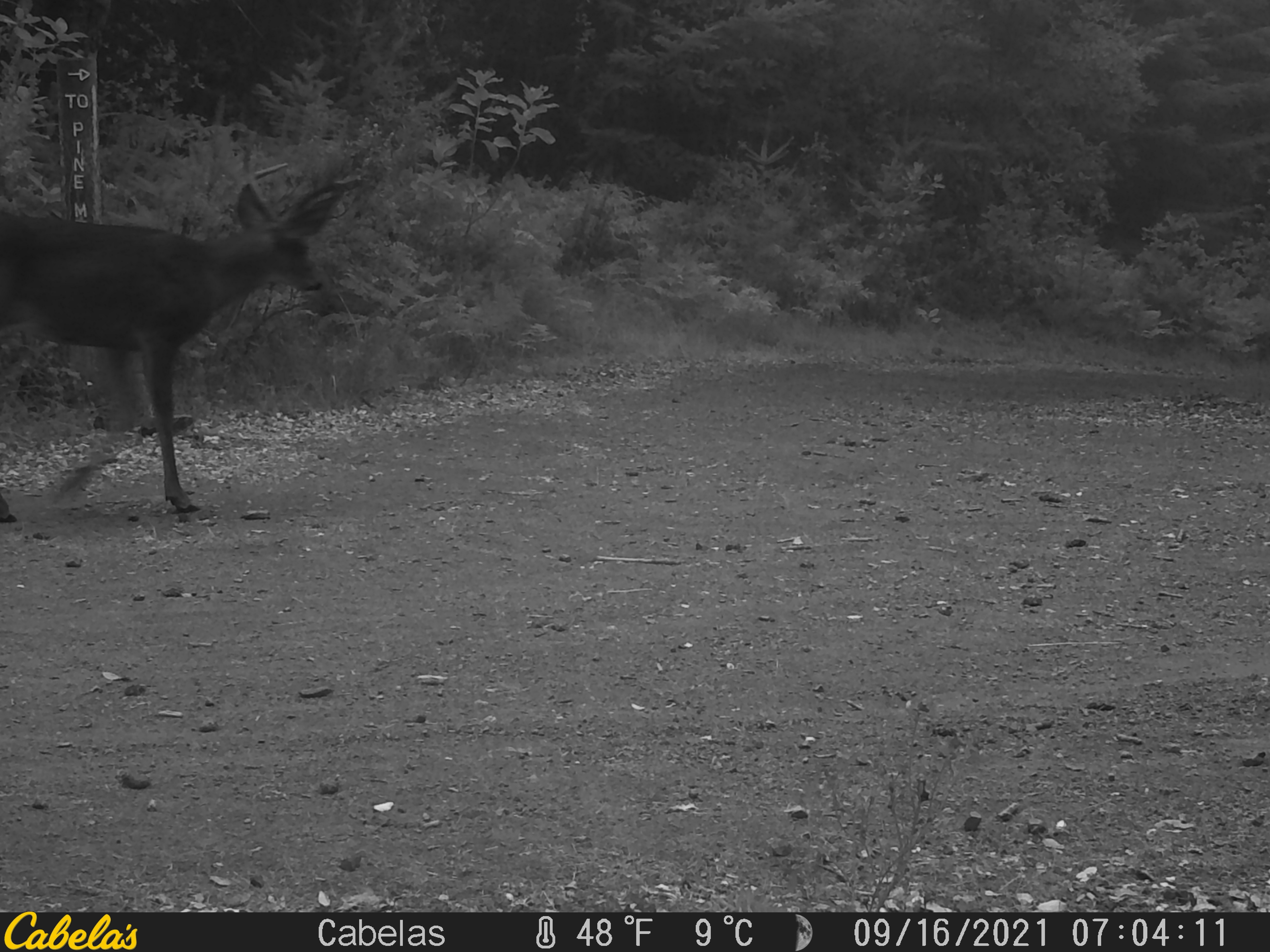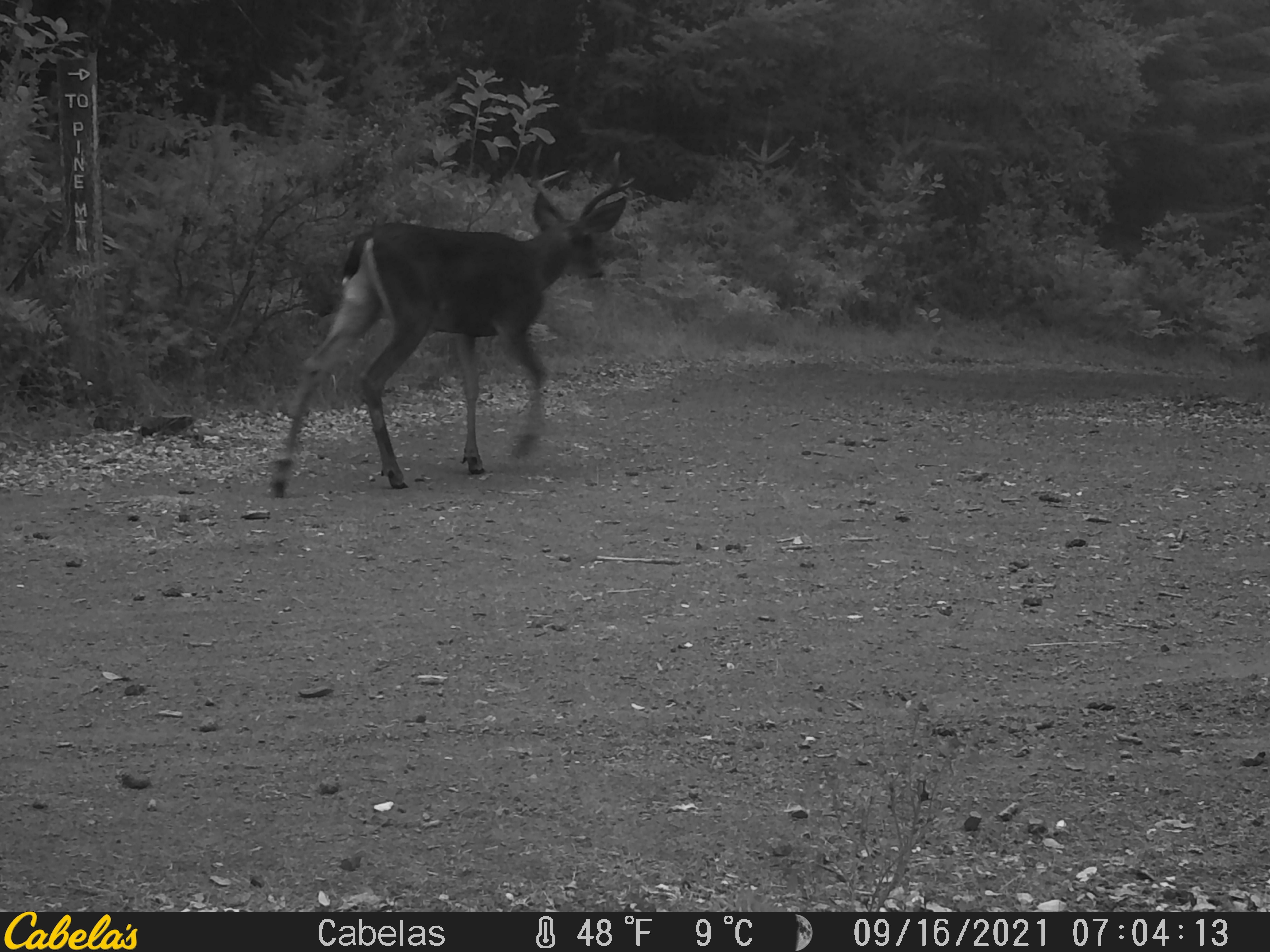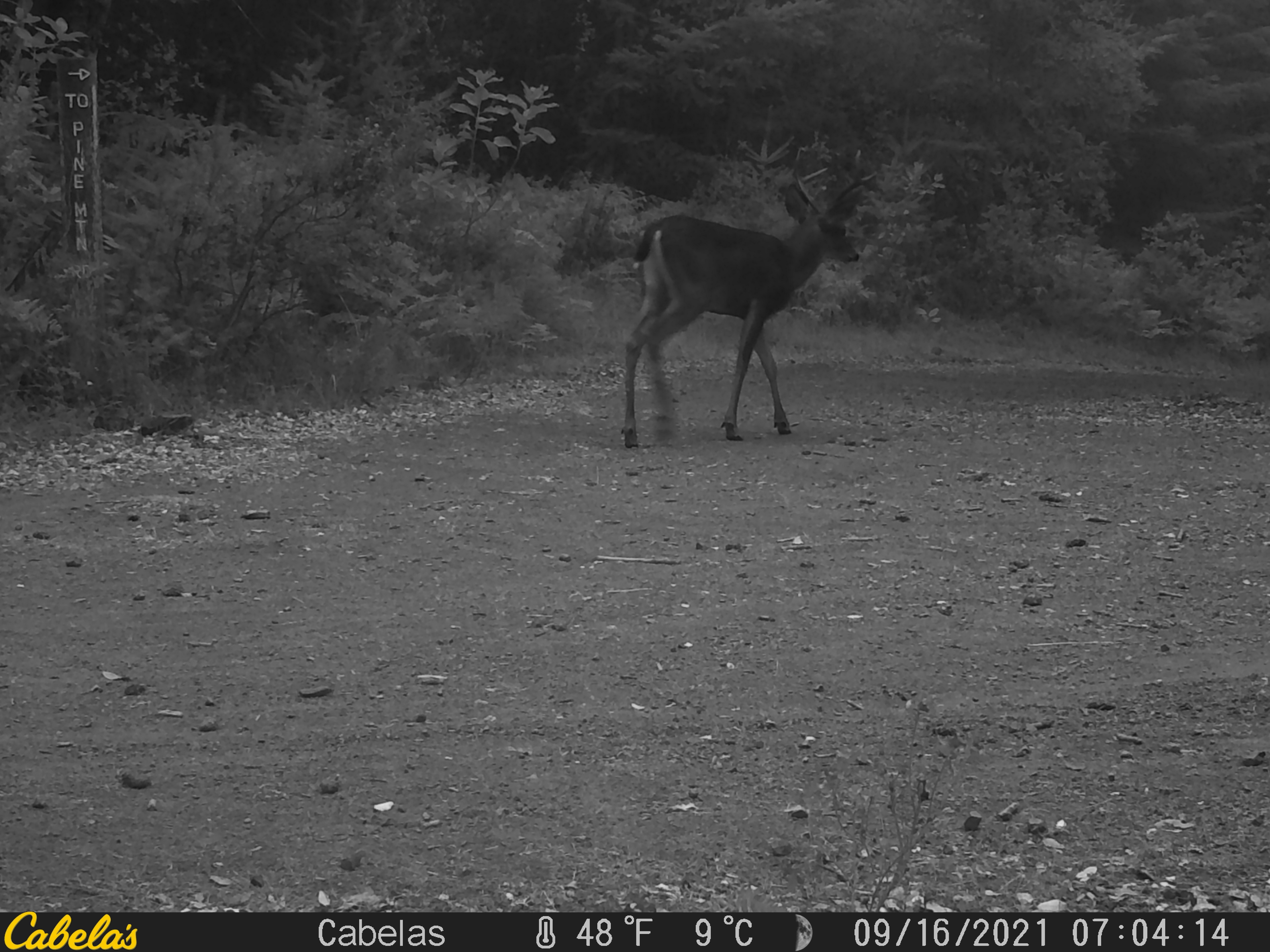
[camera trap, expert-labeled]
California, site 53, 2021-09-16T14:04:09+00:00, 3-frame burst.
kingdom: Animalia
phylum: Chordata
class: Mammalia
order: Artiodactyla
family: Cervidae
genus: Odocoileus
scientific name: Odocoileus hemionus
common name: mule deer